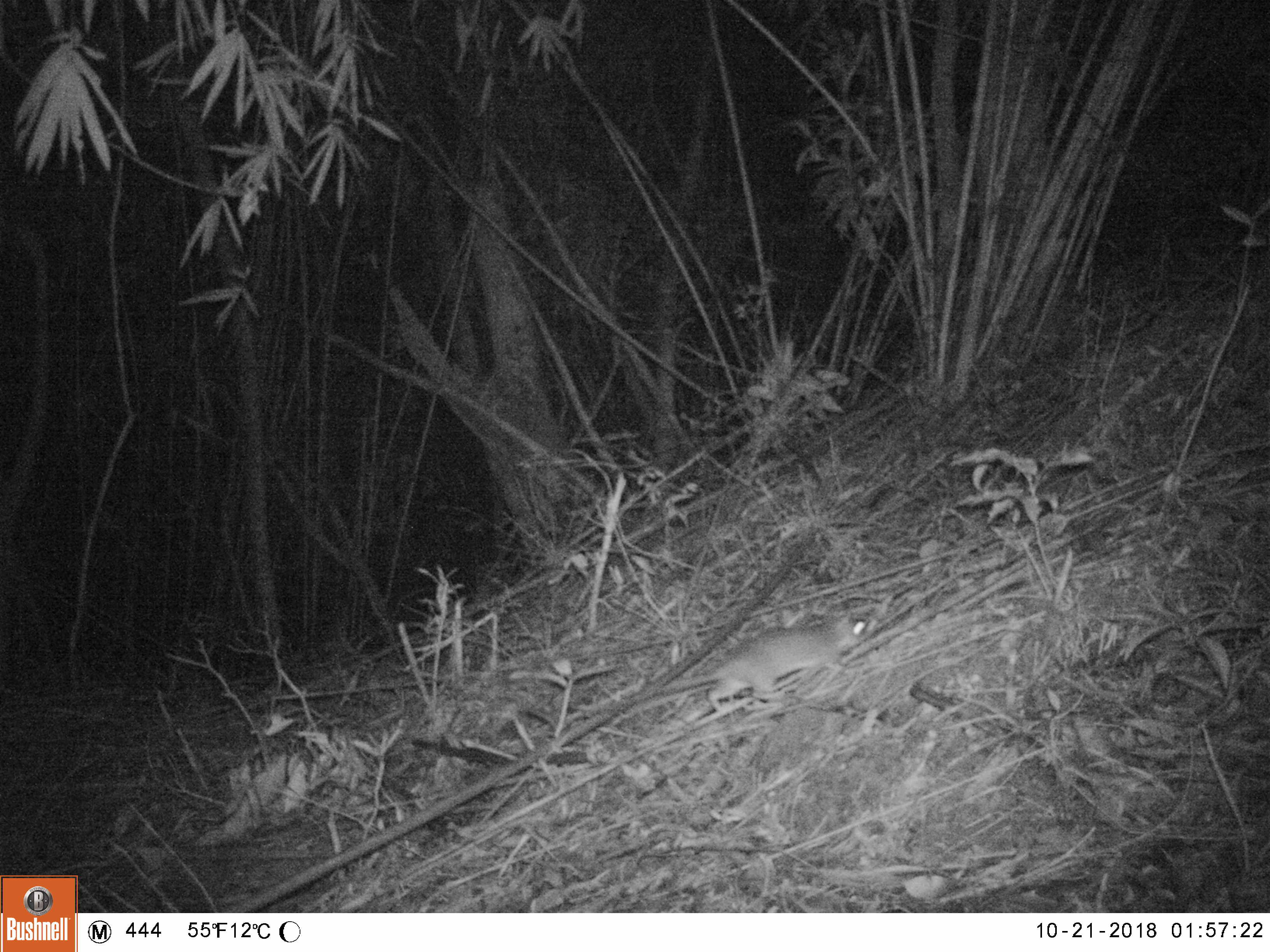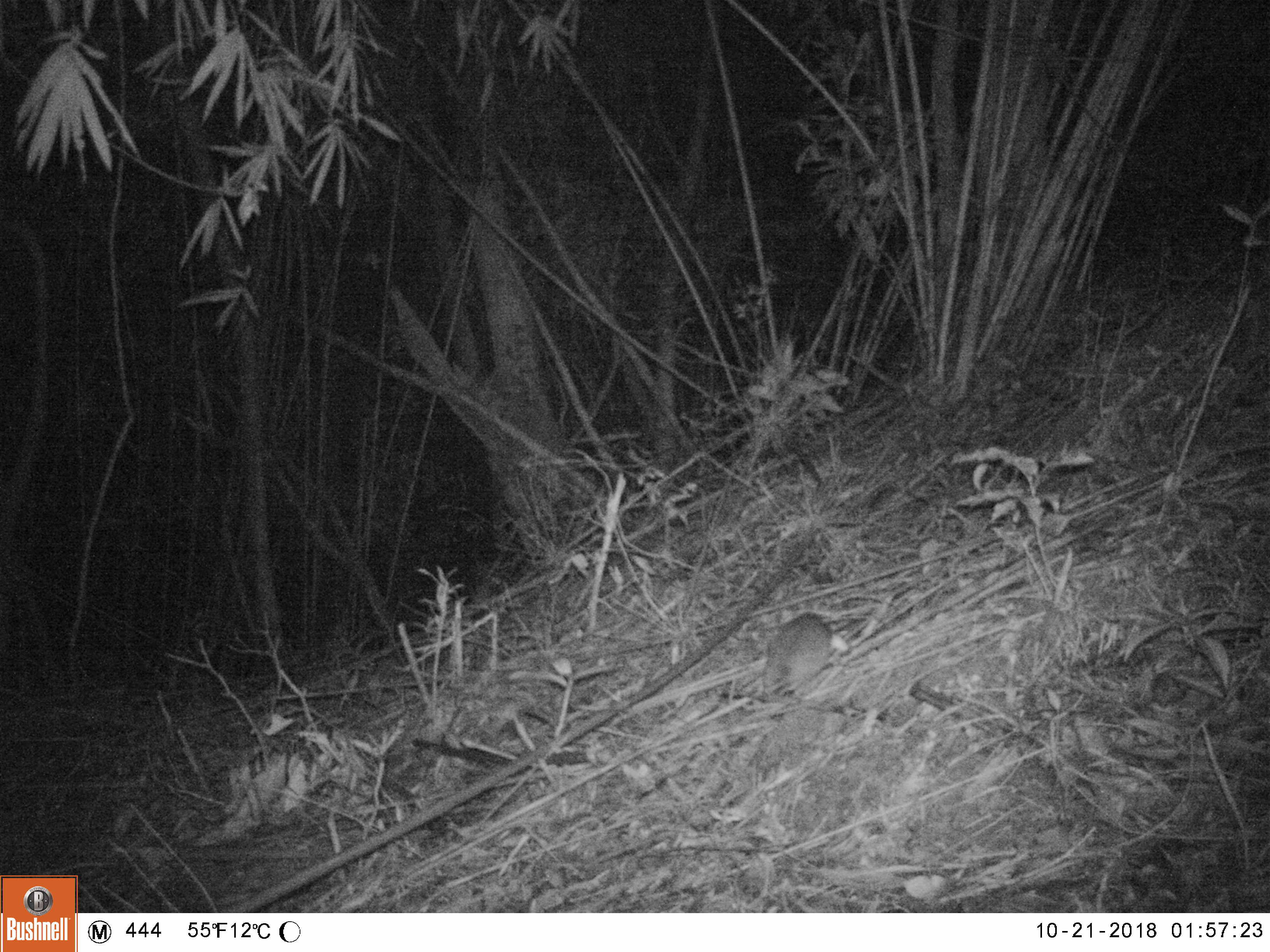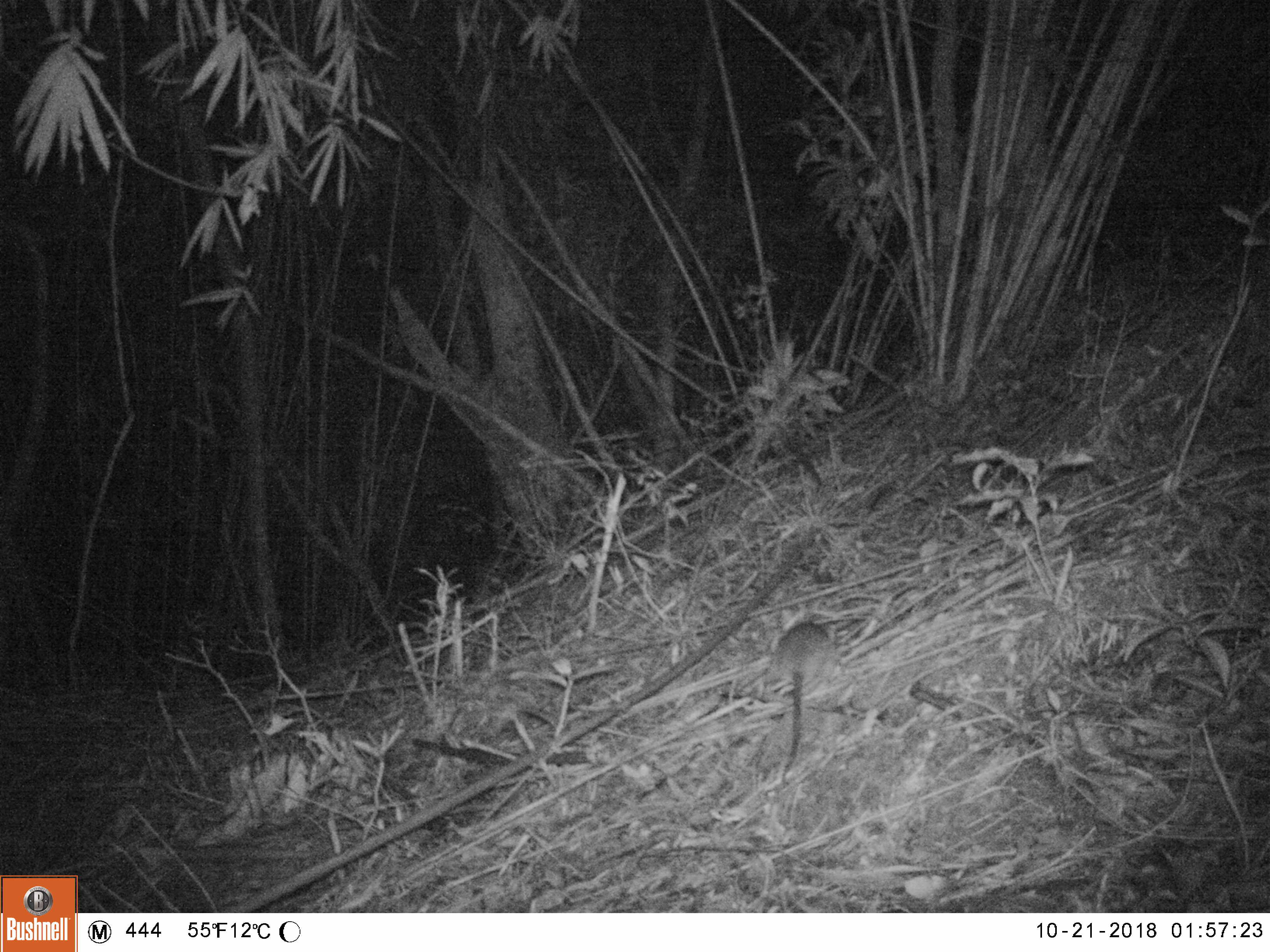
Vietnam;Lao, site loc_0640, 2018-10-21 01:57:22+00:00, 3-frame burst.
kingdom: Animalia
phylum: Chordata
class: Mammalia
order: Rodentia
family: Muridae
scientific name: Muridae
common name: old-world mice and rats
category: unidentified murid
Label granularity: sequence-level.